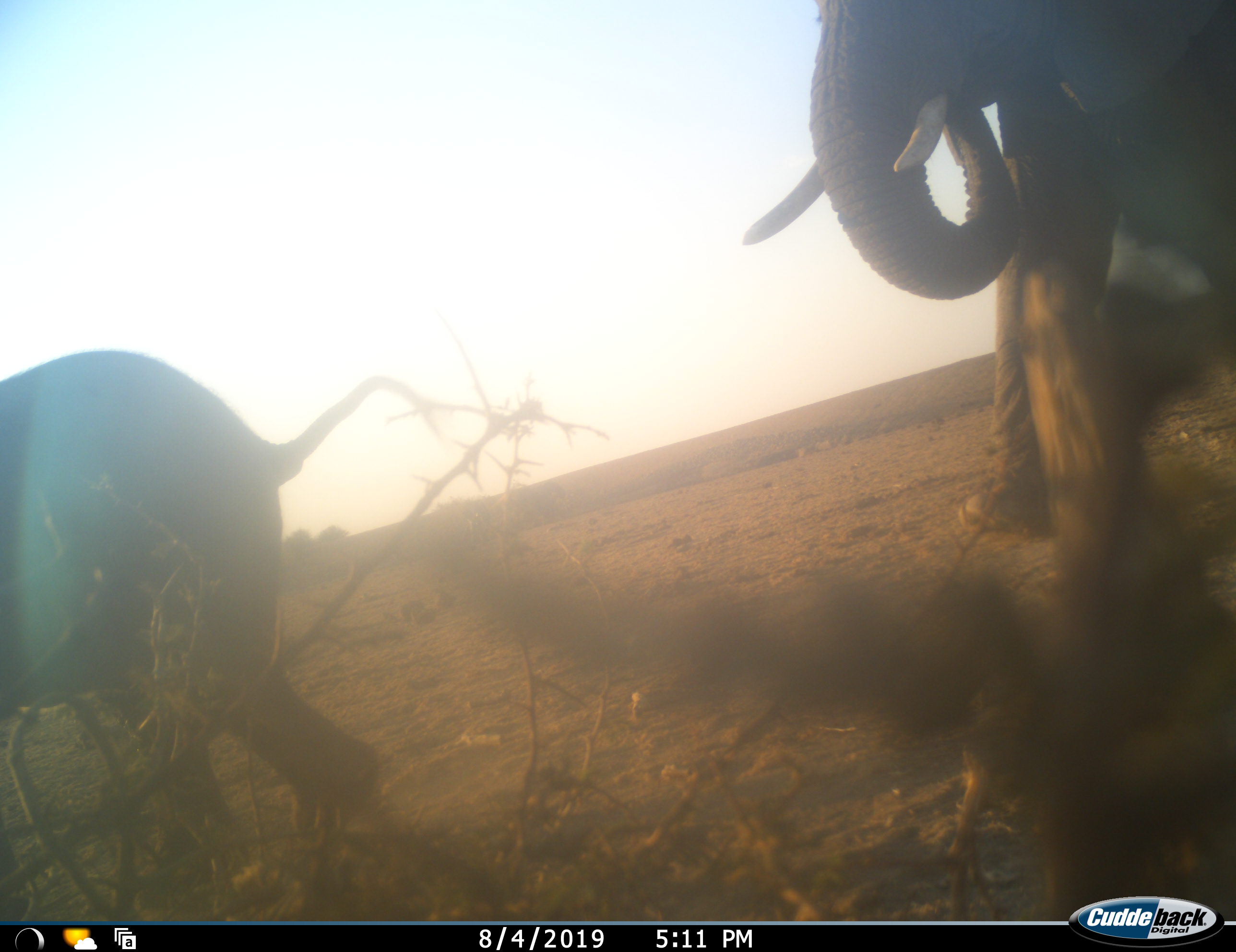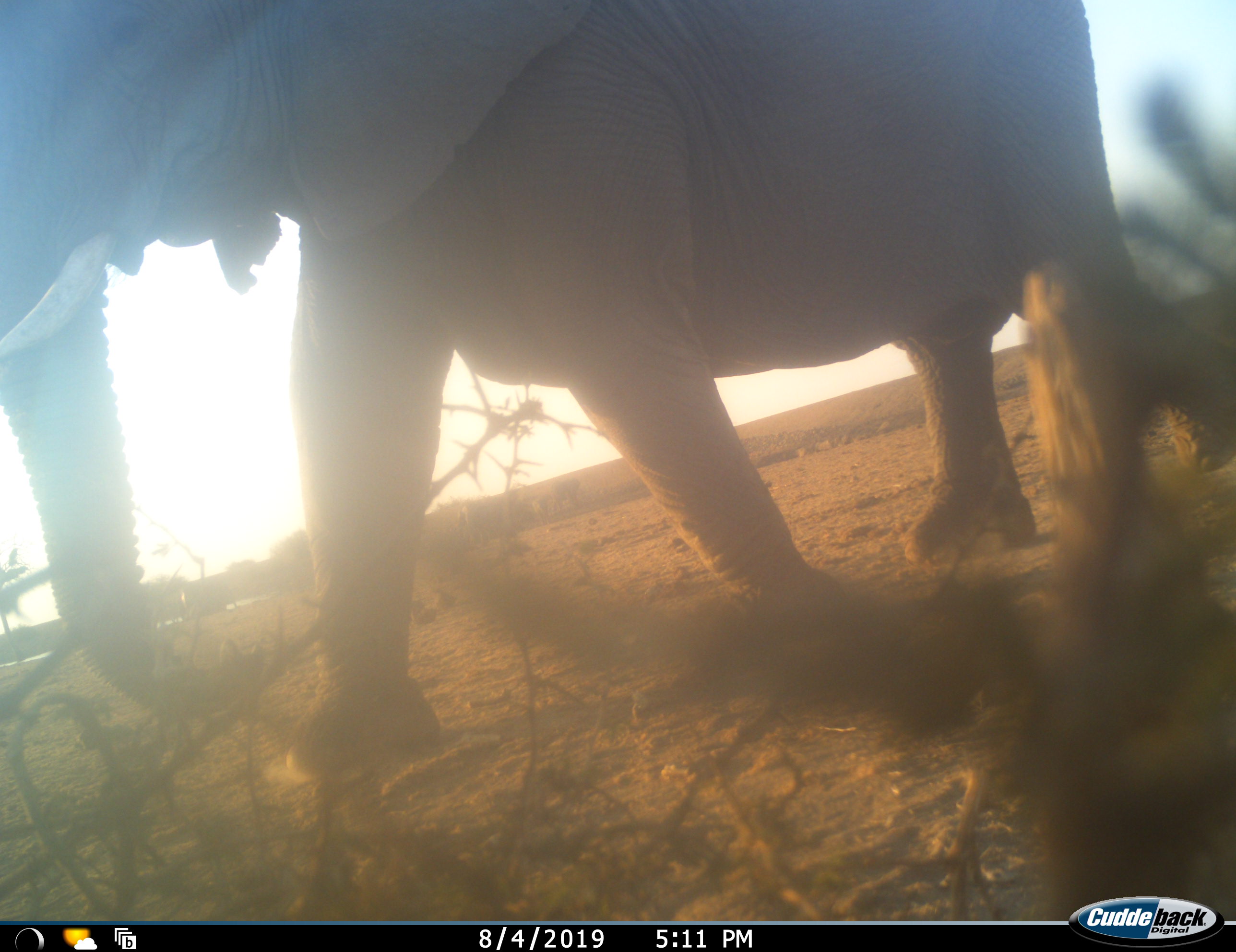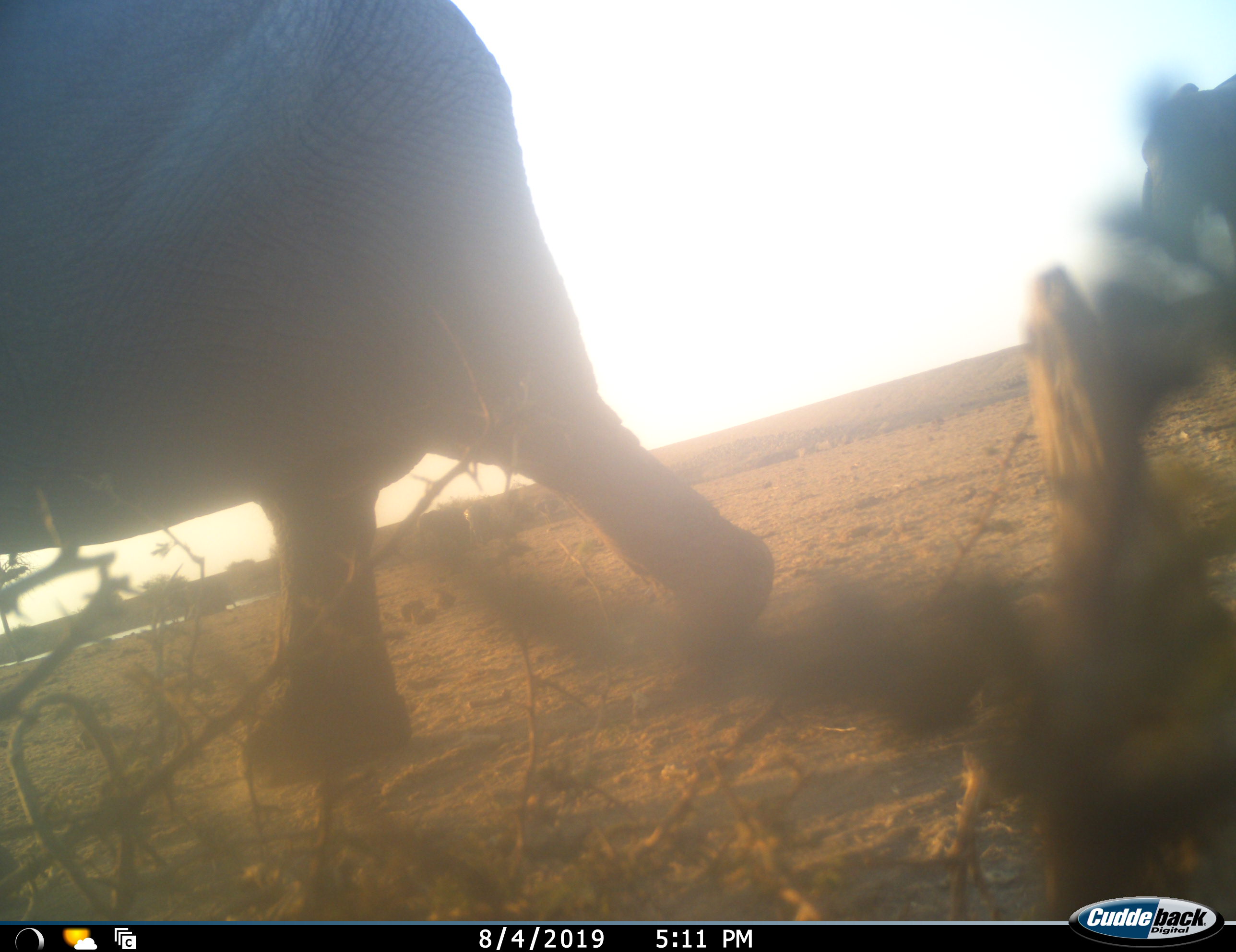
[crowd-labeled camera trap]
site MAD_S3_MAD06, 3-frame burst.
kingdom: Animalia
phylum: Chordata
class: Mammalia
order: Proboscidea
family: Elephantidae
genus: Loxodonta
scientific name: Loxodonta africana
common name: african bush elephant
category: elephant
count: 2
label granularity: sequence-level